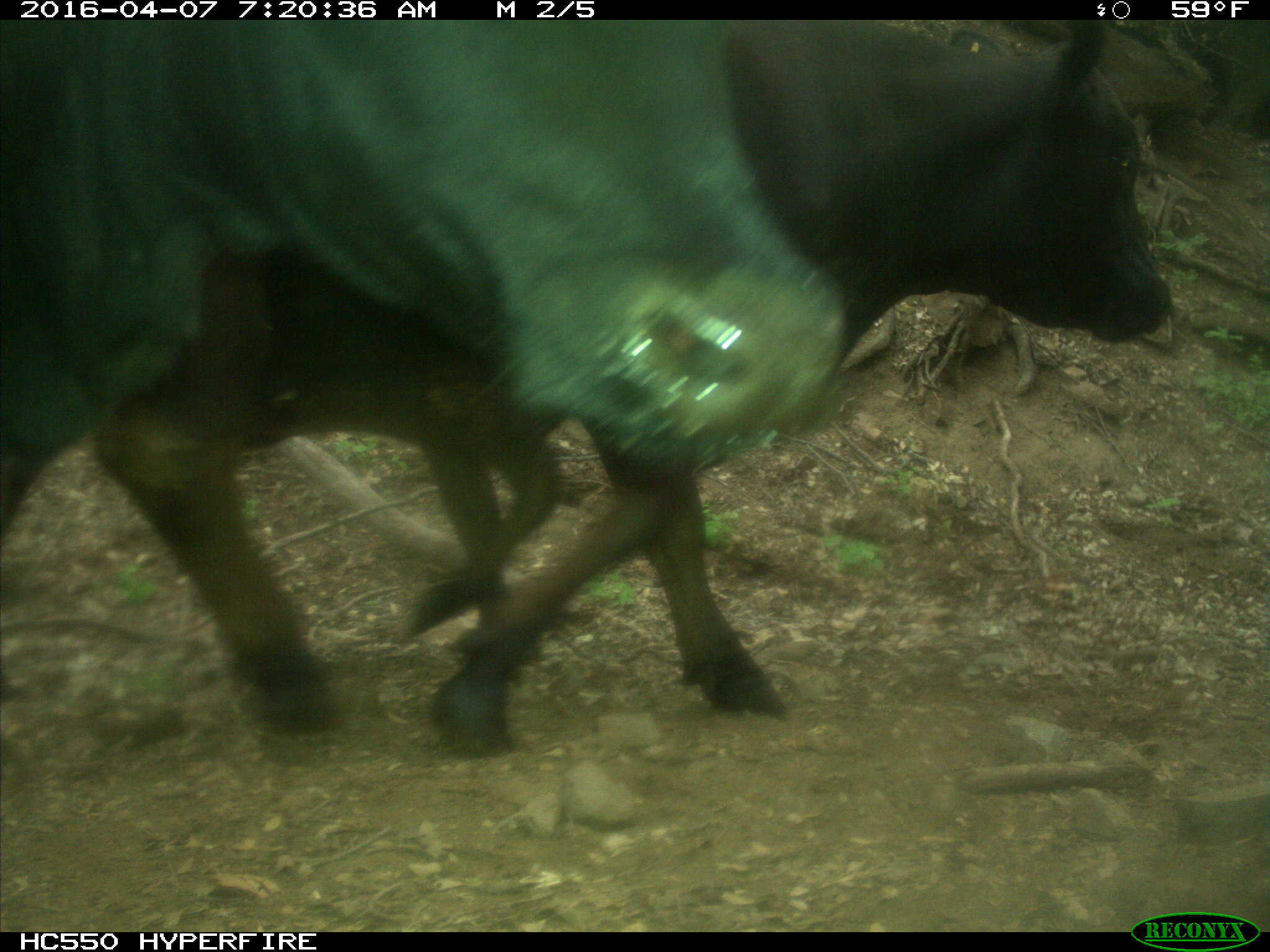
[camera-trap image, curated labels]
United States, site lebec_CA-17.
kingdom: Animalia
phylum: Chordata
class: Mammalia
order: Artiodactyla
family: Bovidae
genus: Bos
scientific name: Bos taurus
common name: domestic cow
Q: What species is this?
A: Bos taurus (domestic cow).